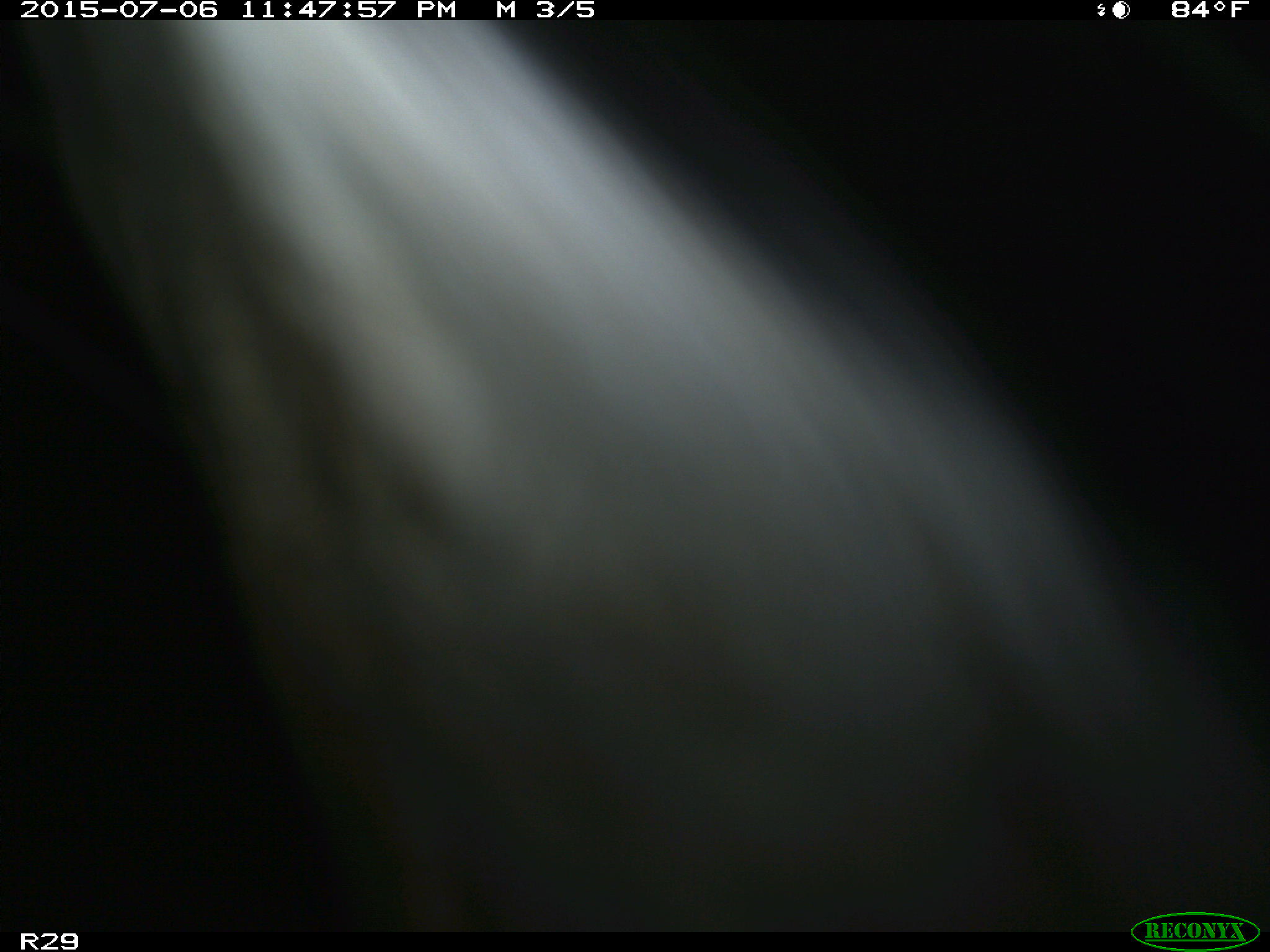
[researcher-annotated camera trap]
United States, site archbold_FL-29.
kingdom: Animalia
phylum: Chordata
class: Mammalia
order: Artiodactyla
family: Bovidae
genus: Bos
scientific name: Bos taurus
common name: domestic cow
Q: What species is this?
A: Bos taurus (domestic cow).